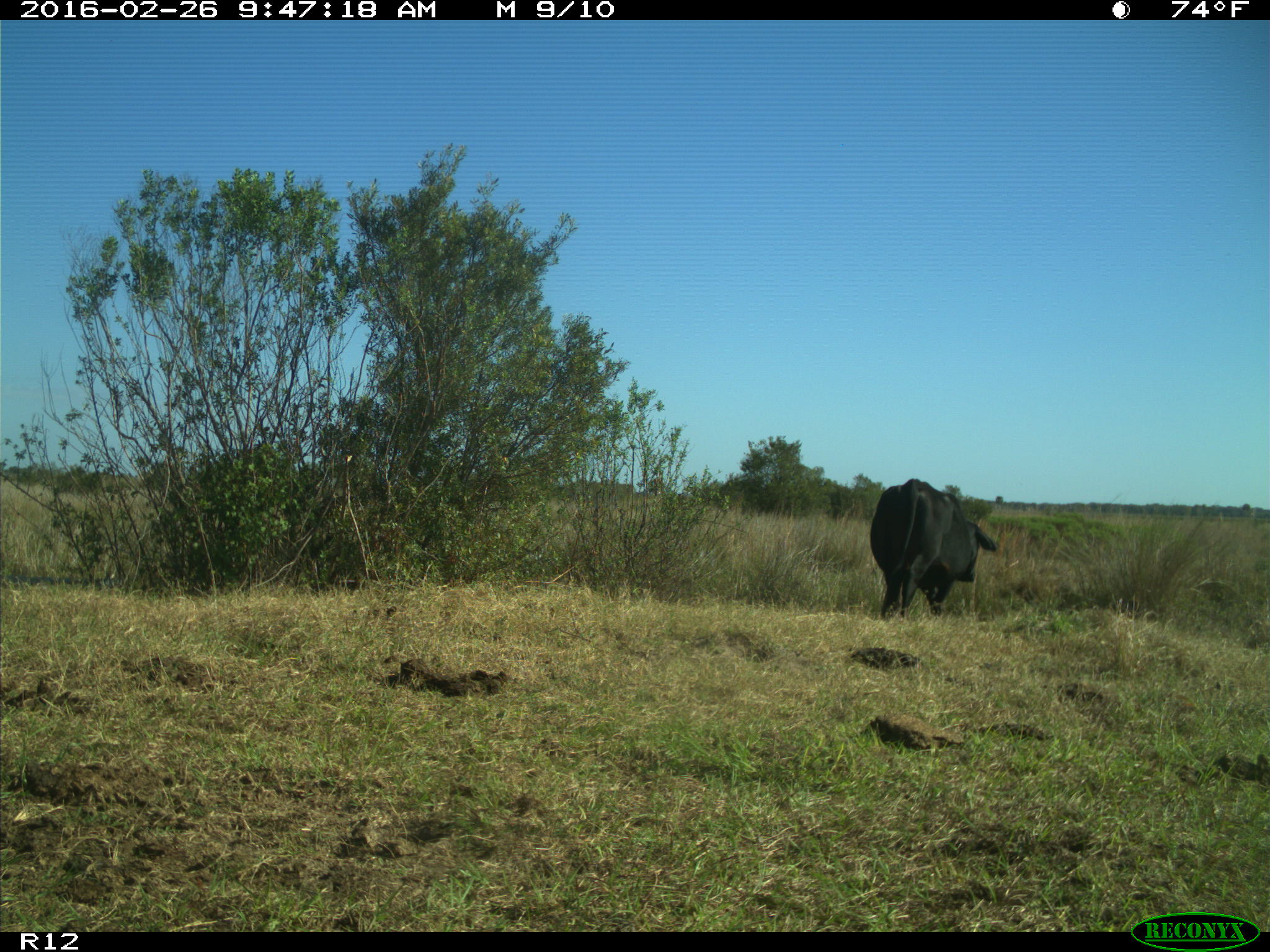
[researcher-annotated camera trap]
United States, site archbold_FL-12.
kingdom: Animalia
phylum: Chordata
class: Mammalia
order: Artiodactyla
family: Bovidae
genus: Bos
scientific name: Bos taurus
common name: domestic cow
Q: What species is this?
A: Bos taurus (domestic cow).